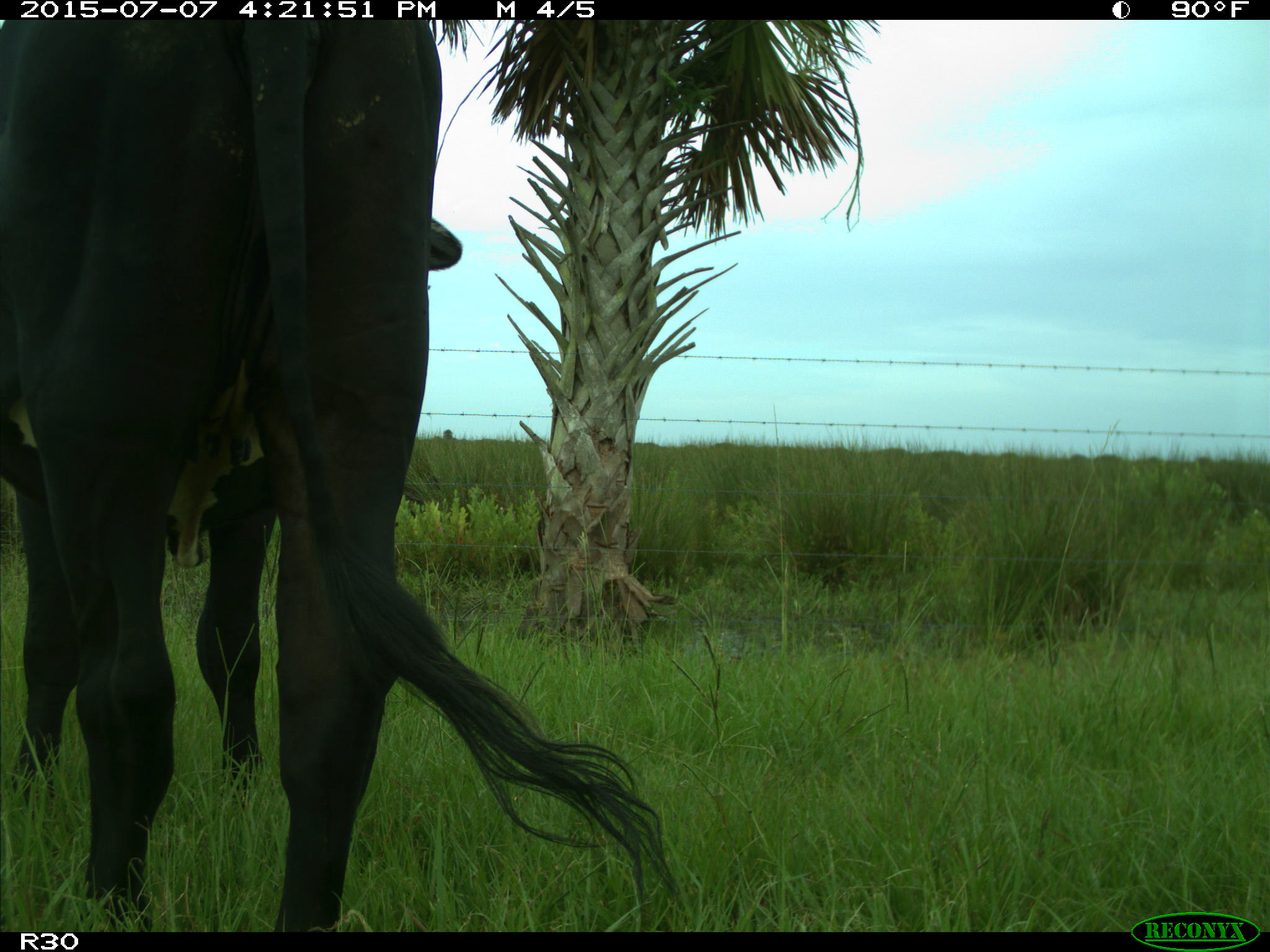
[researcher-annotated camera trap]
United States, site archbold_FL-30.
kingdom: Animalia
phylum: Chordata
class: Mammalia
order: Artiodactyla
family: Bovidae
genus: Bos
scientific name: Bos taurus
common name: domestic cow